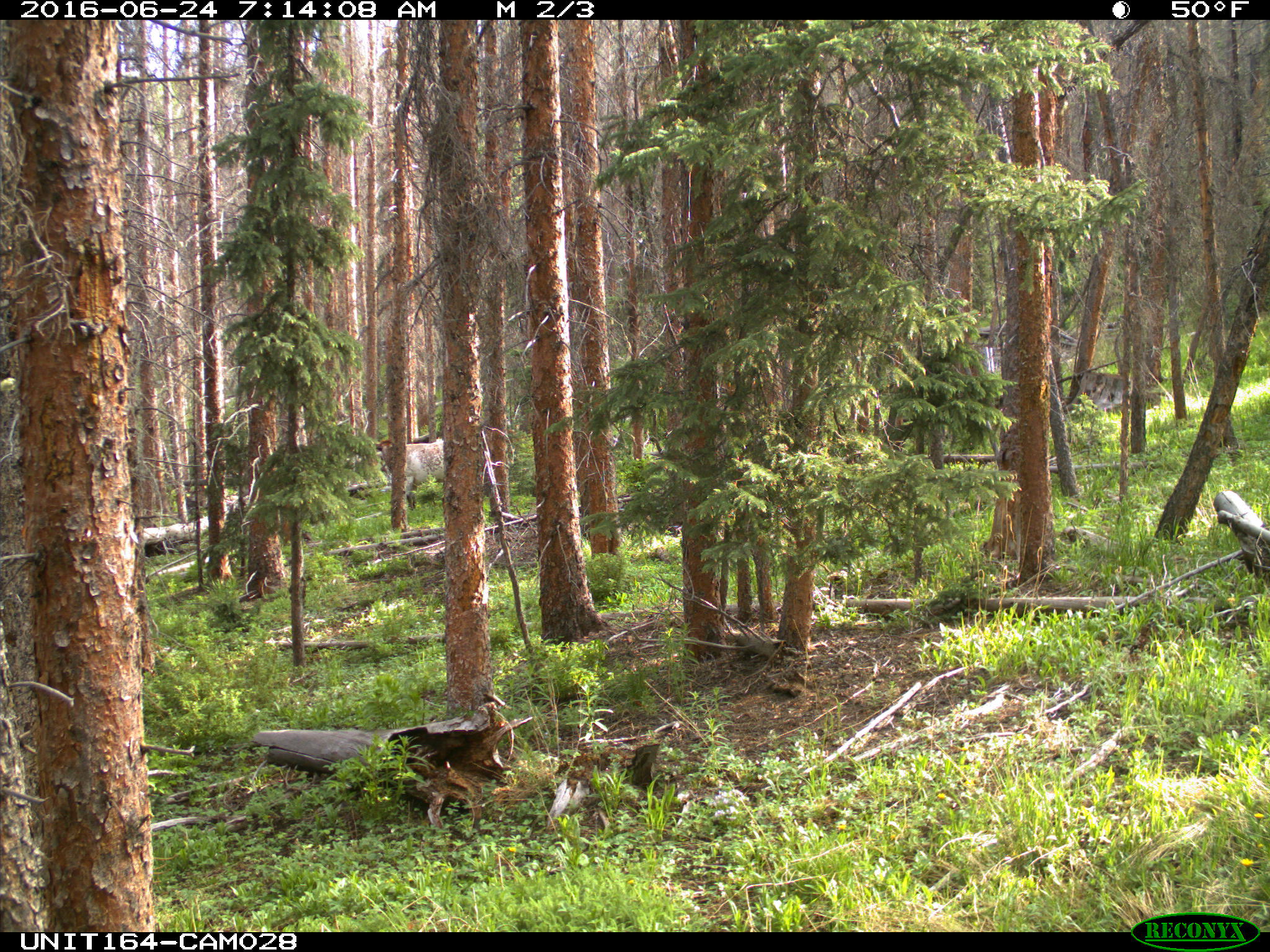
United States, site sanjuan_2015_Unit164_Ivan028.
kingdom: Animalia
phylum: Chordata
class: Mammalia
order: Artiodactyla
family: Bovidae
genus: Bos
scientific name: Bos taurus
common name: domestic cow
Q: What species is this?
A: Bos taurus (domestic cow).